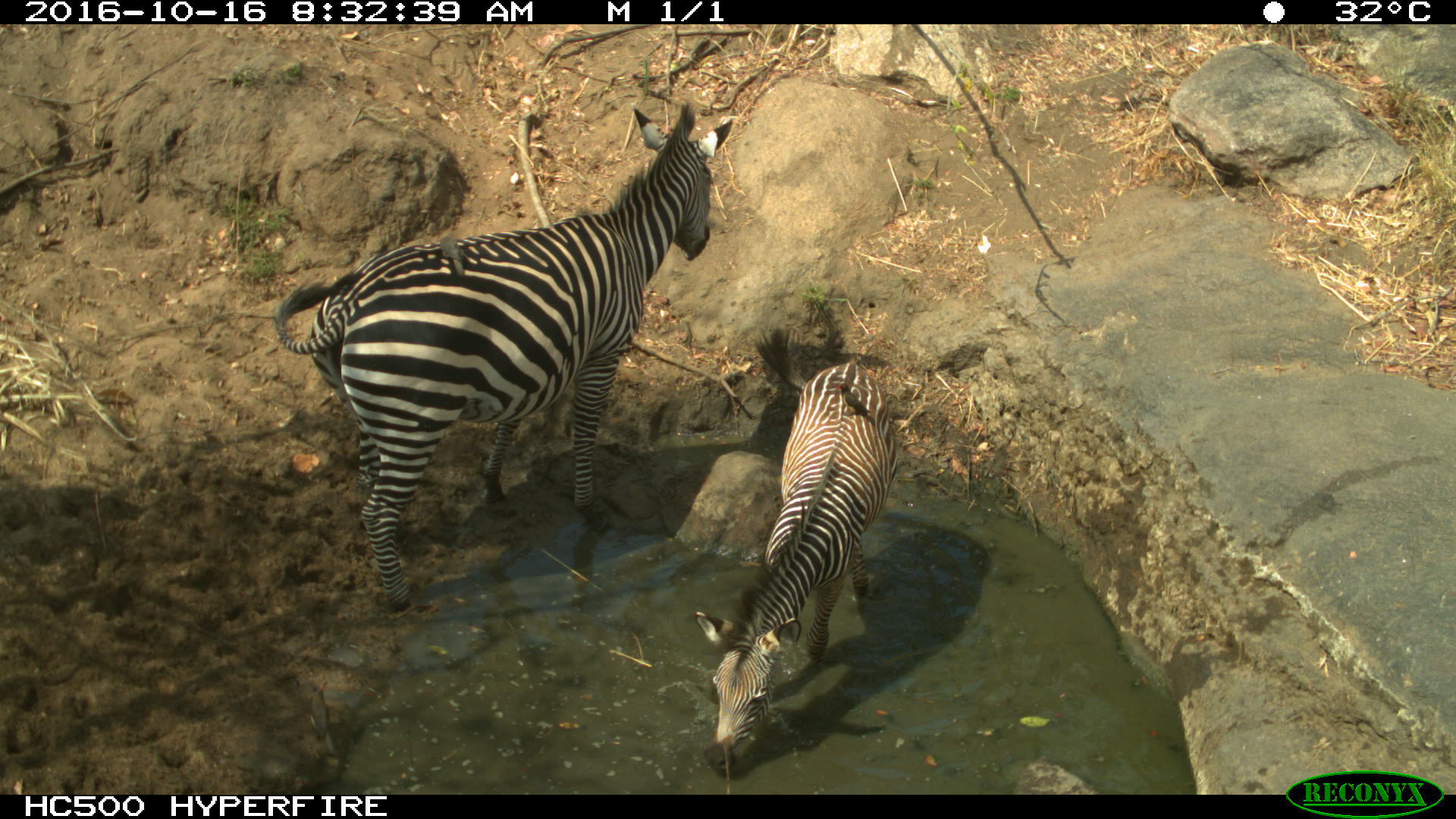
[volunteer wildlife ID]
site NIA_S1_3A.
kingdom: Animalia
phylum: Chordata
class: Mammalia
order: Perissodactyla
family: Equidae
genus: Equus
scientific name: Equus quagga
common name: plains zebra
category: zebraplains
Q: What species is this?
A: Zebraplains (plains zebra) (Equus quagga).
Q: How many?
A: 2.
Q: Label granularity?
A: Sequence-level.